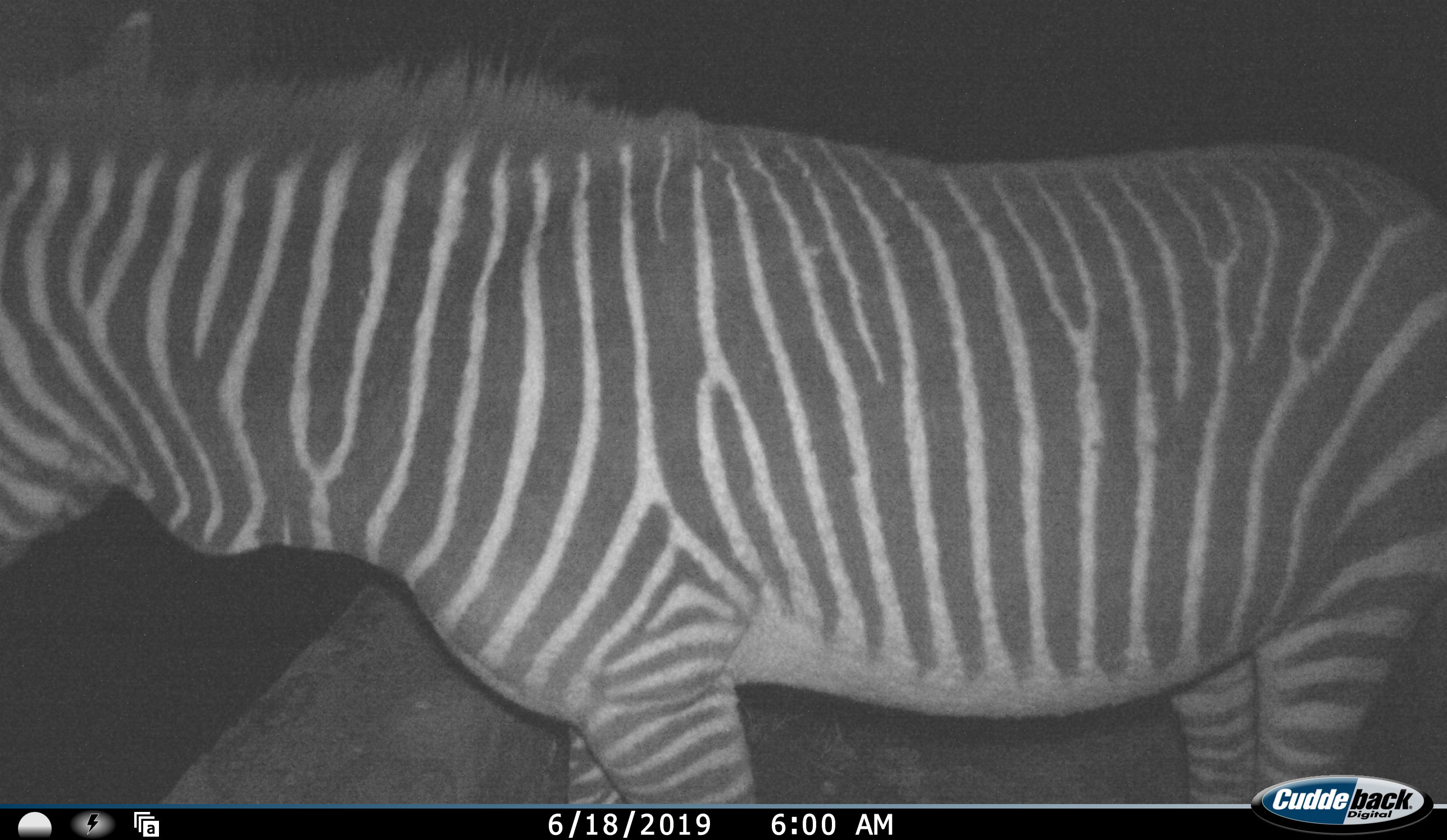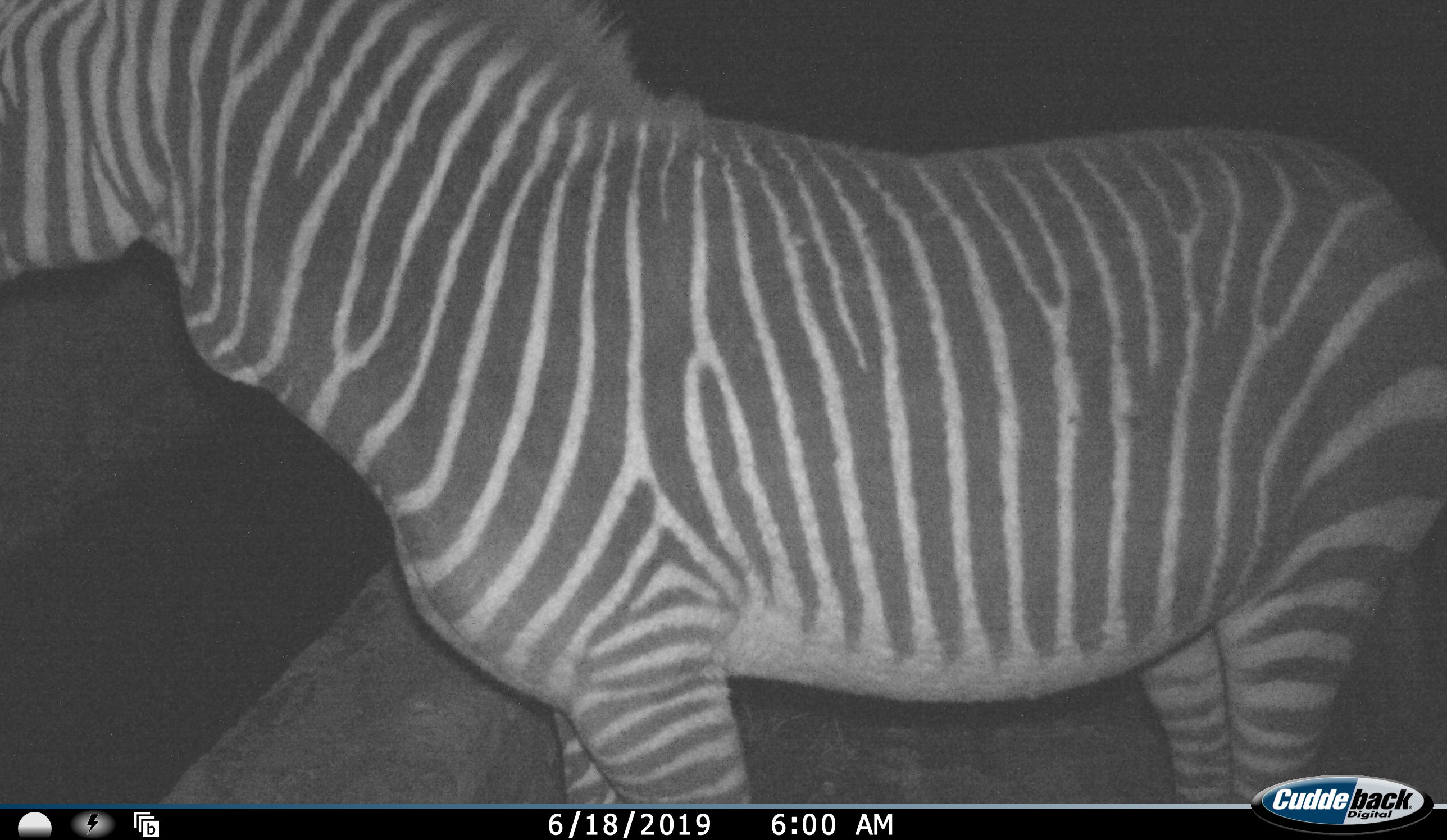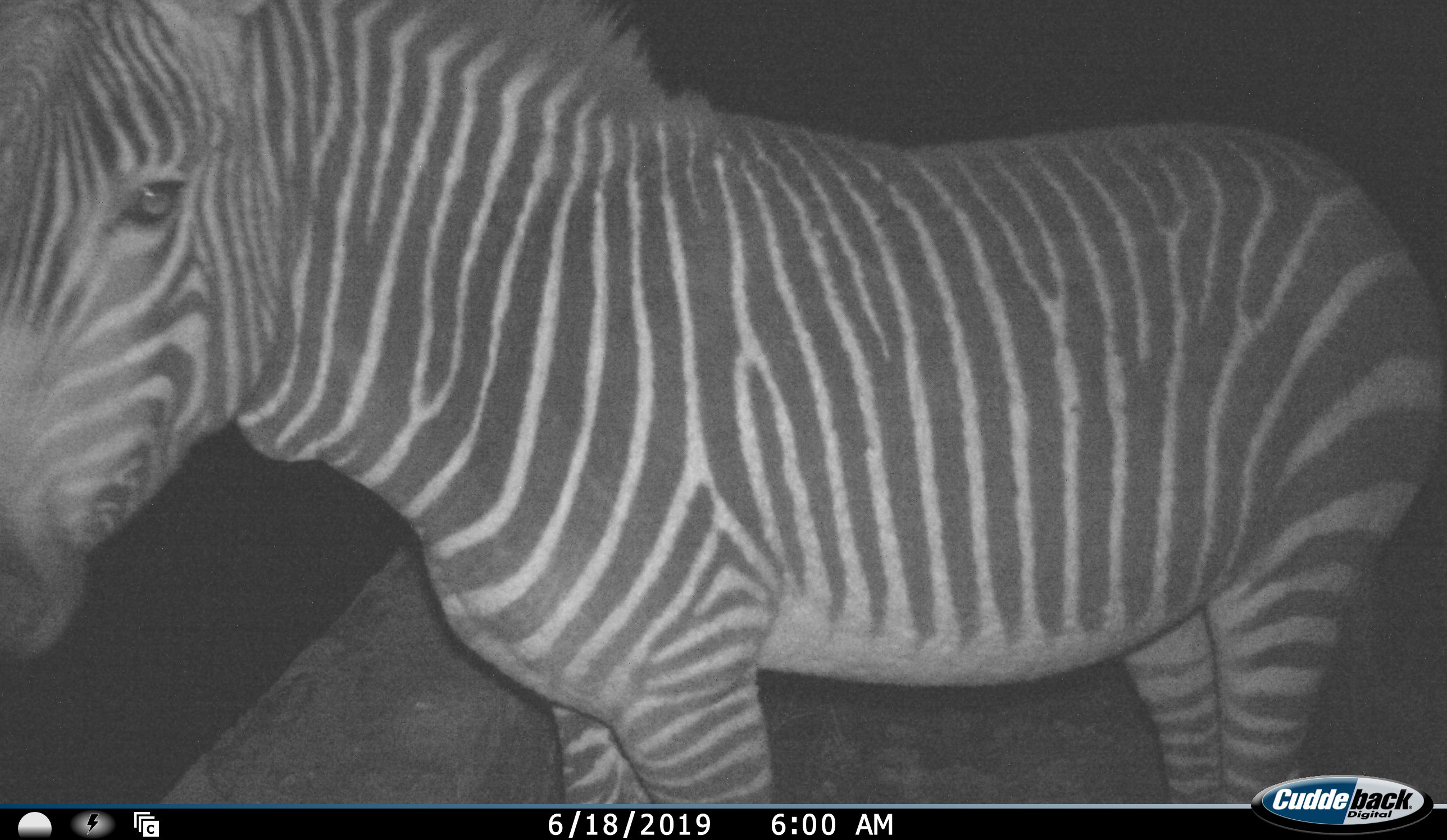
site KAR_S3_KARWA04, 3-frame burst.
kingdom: Animalia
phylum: Chordata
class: Mammalia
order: Perissodactyla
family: Equidae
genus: Equus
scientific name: Equus zebra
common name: mountain zebra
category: zebramountain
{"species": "zebramountain (mountain zebra) (Equus zebra)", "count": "1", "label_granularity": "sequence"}